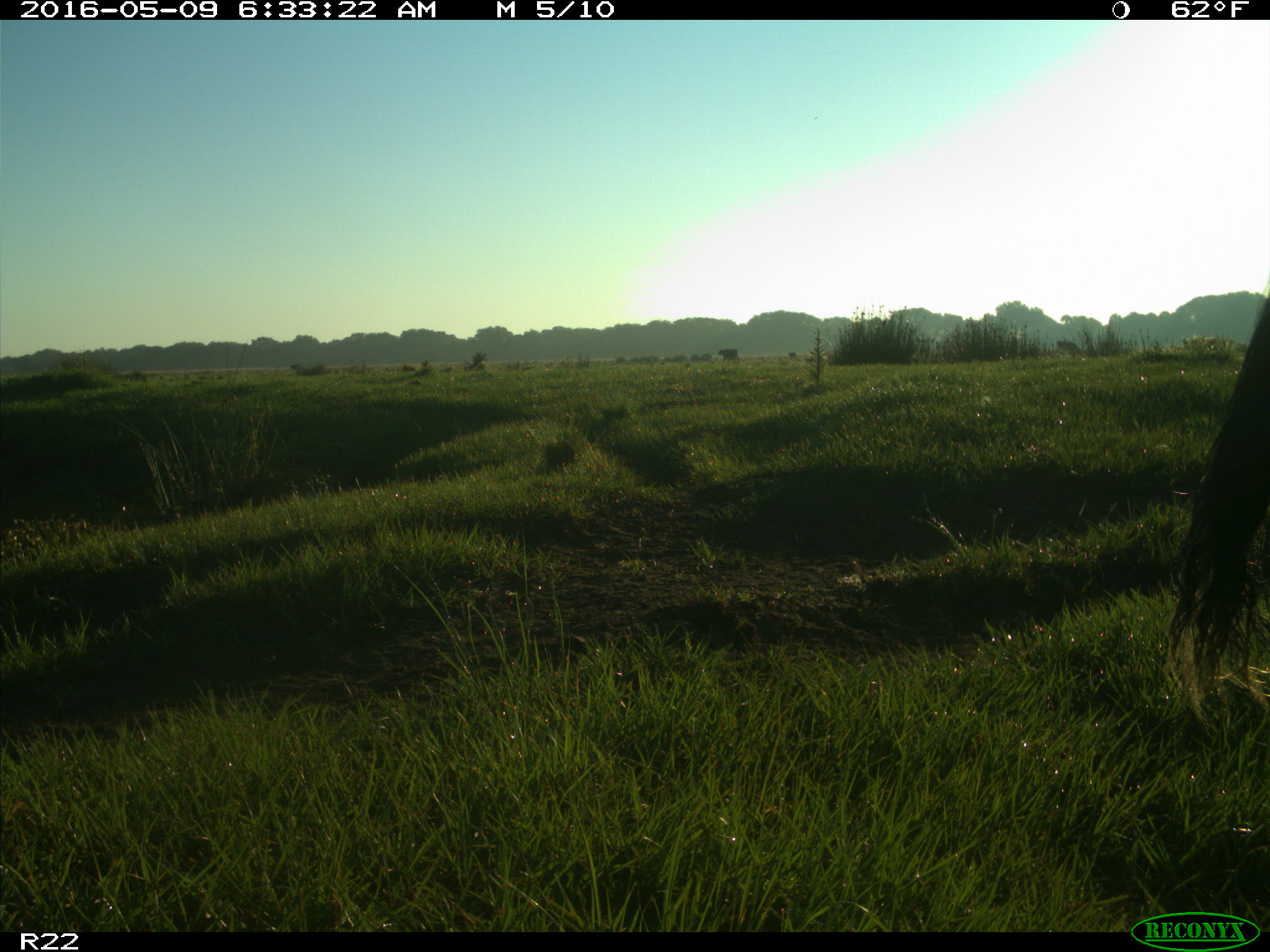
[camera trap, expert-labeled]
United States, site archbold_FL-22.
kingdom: Animalia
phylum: Chordata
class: Mammalia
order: Artiodactyla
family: Bovidae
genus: Bos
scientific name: Bos taurus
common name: domestic cow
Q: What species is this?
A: Bos taurus (domestic cow).